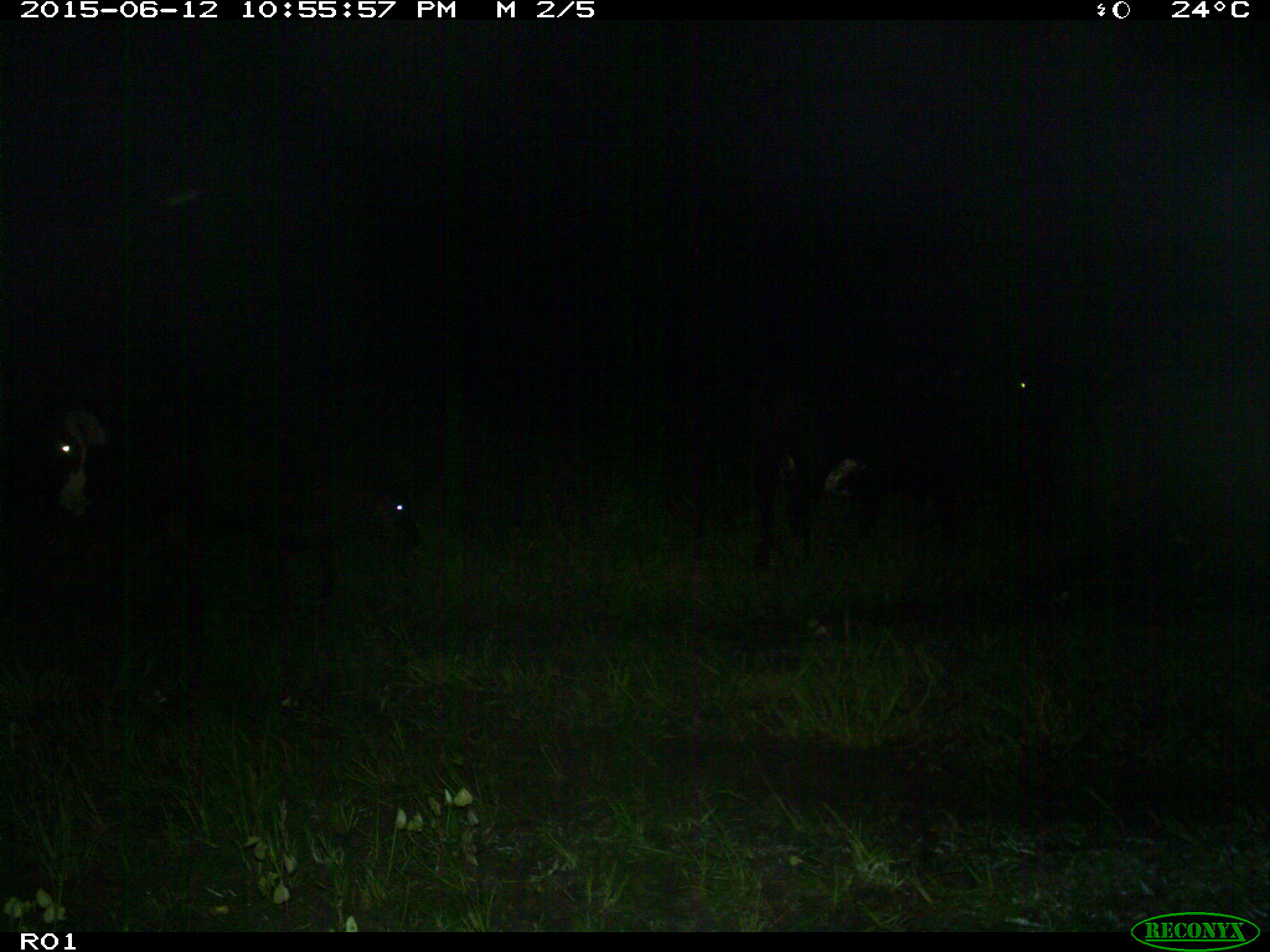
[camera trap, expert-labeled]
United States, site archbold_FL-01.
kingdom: Animalia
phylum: Chordata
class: Mammalia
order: Artiodactyla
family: Bovidae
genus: Bos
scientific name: Bos taurus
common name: domestic cow